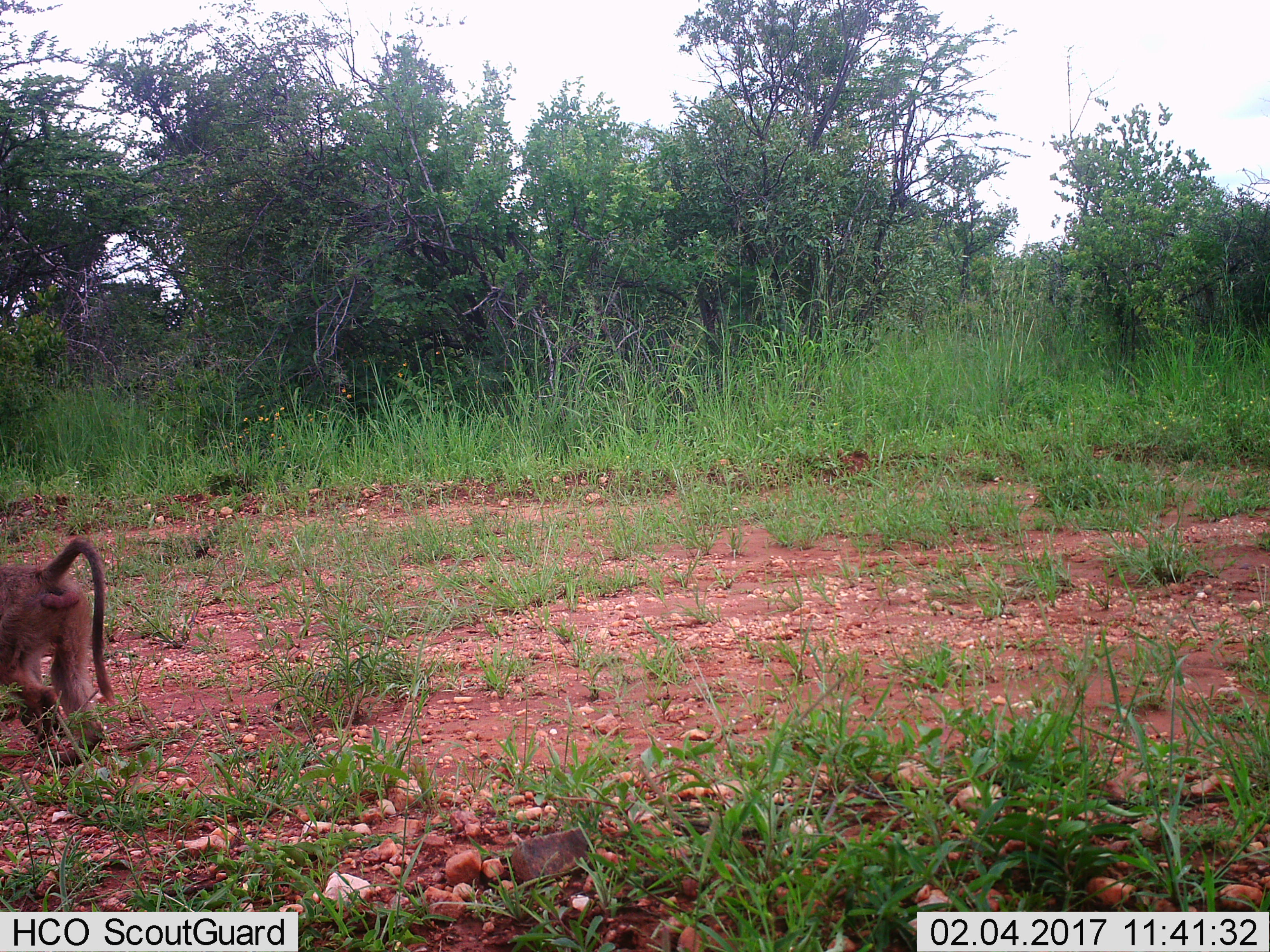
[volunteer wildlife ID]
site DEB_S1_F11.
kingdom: Animalia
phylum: Chordata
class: Mammalia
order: Primates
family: Cercopithecidae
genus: Papio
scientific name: Papio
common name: baboon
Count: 1.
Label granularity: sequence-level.